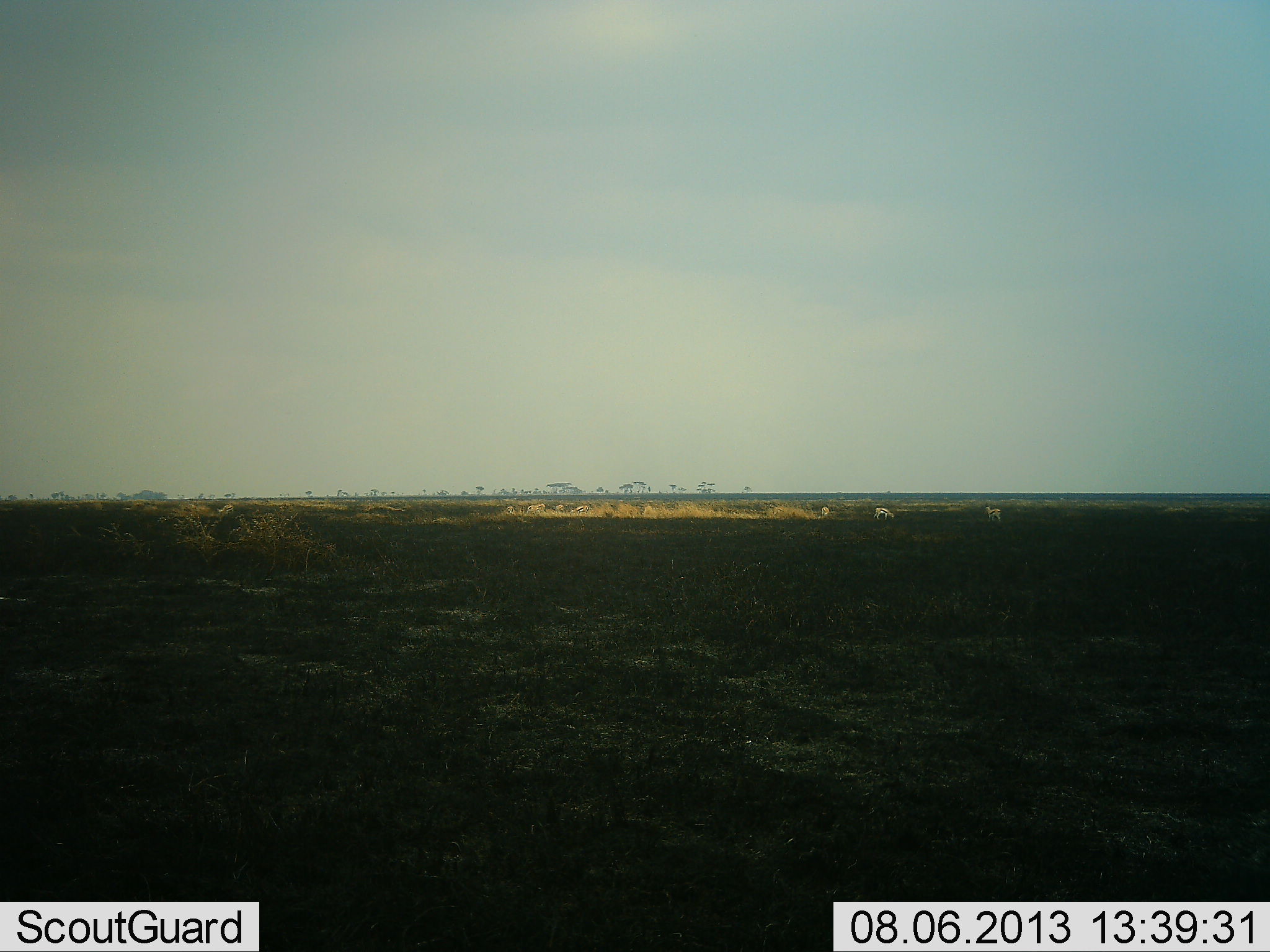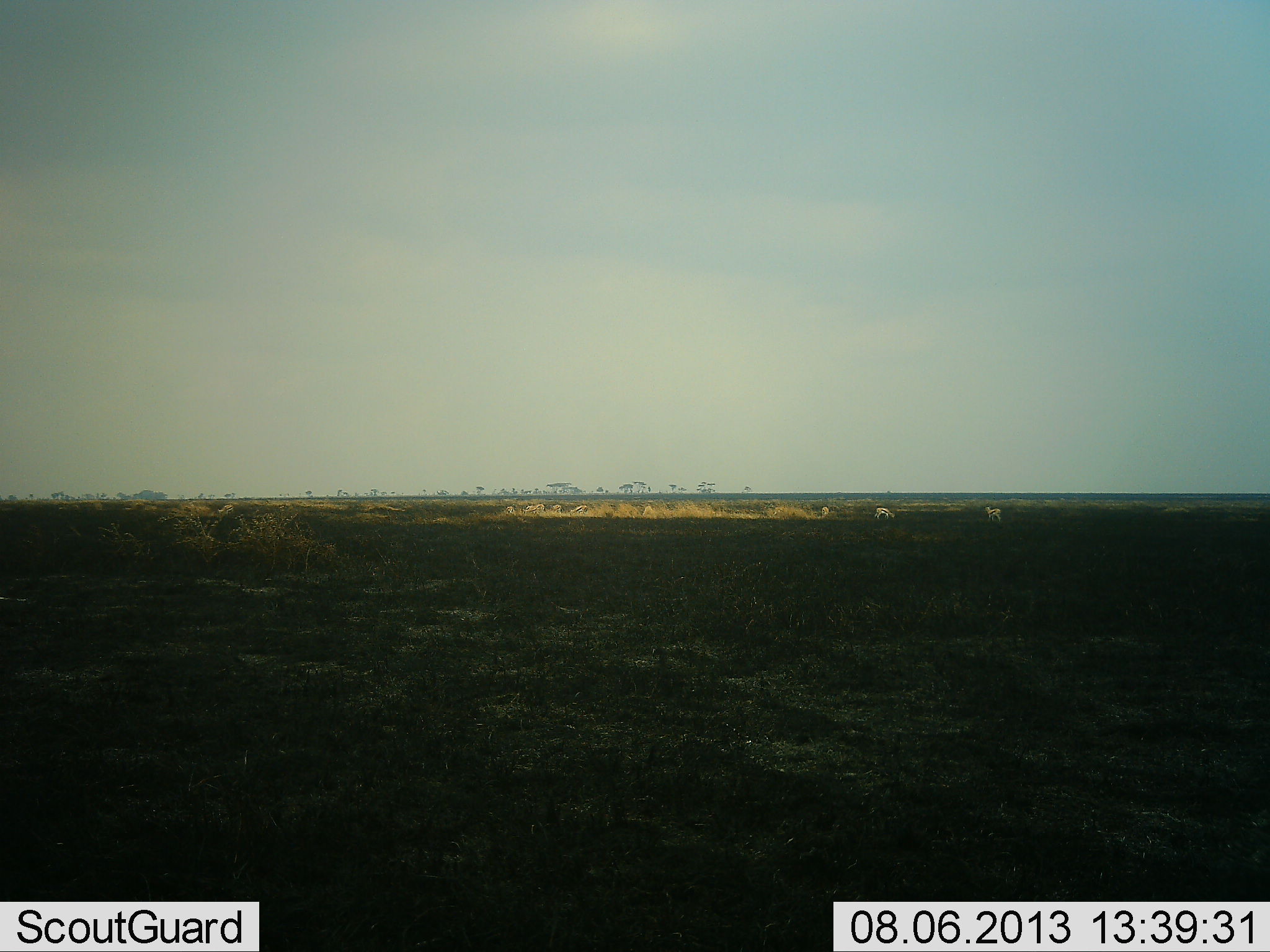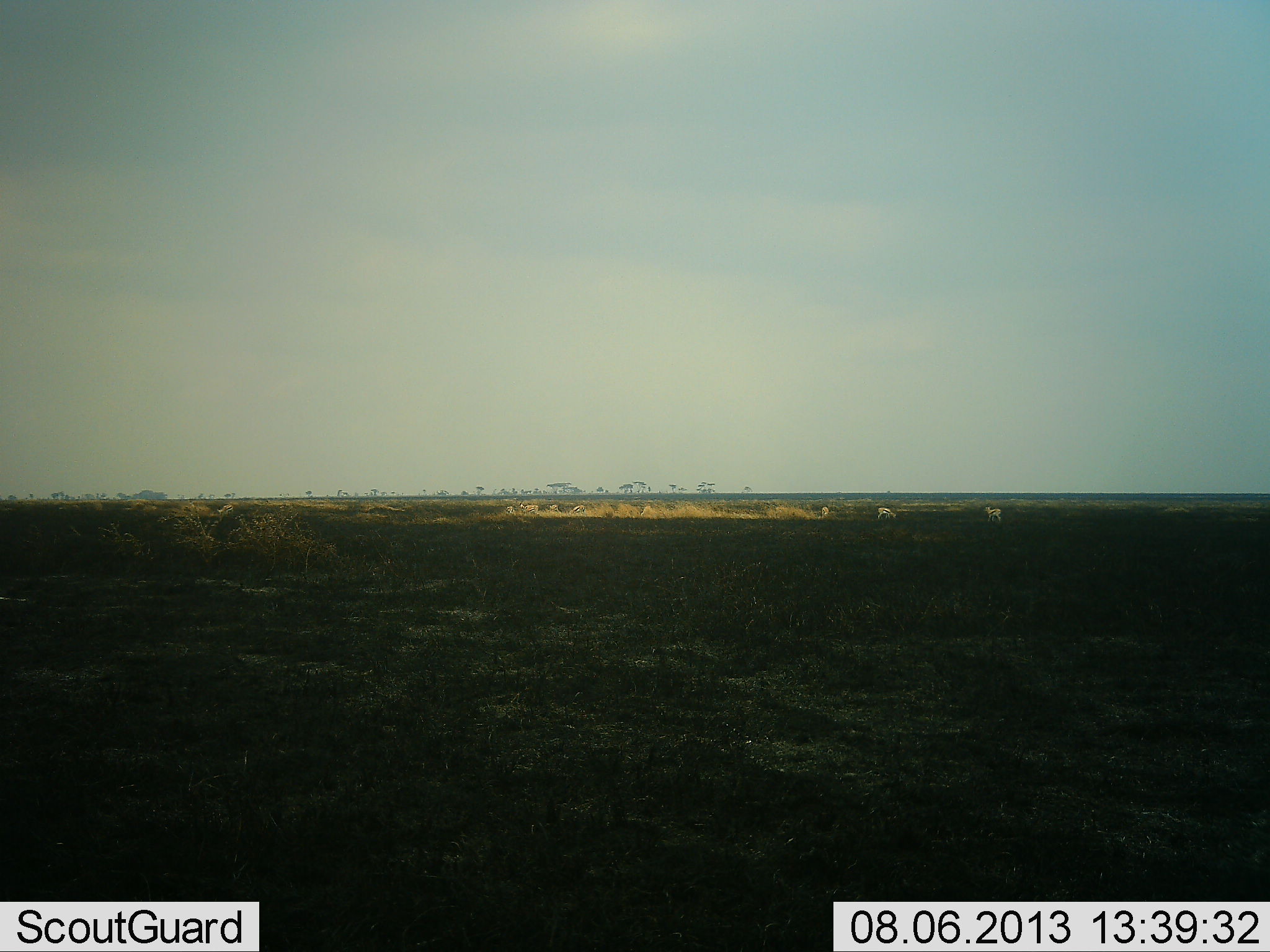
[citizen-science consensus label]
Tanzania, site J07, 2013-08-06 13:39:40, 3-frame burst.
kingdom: Animalia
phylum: Chordata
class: Mammalia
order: Artiodactyla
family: Bovidae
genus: Eudorcas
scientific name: Eudorcas thomsonii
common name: thomson's gazelle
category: gazellethomsons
Gazellethomsons (thomson's gazelle) (Eudorcas thomsonii), count 7. Behavior (volunteer vote fractions): standing 40%, resting 0%, moving 40%, interacting 0%. Young present (vote fraction): 0%. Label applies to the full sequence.